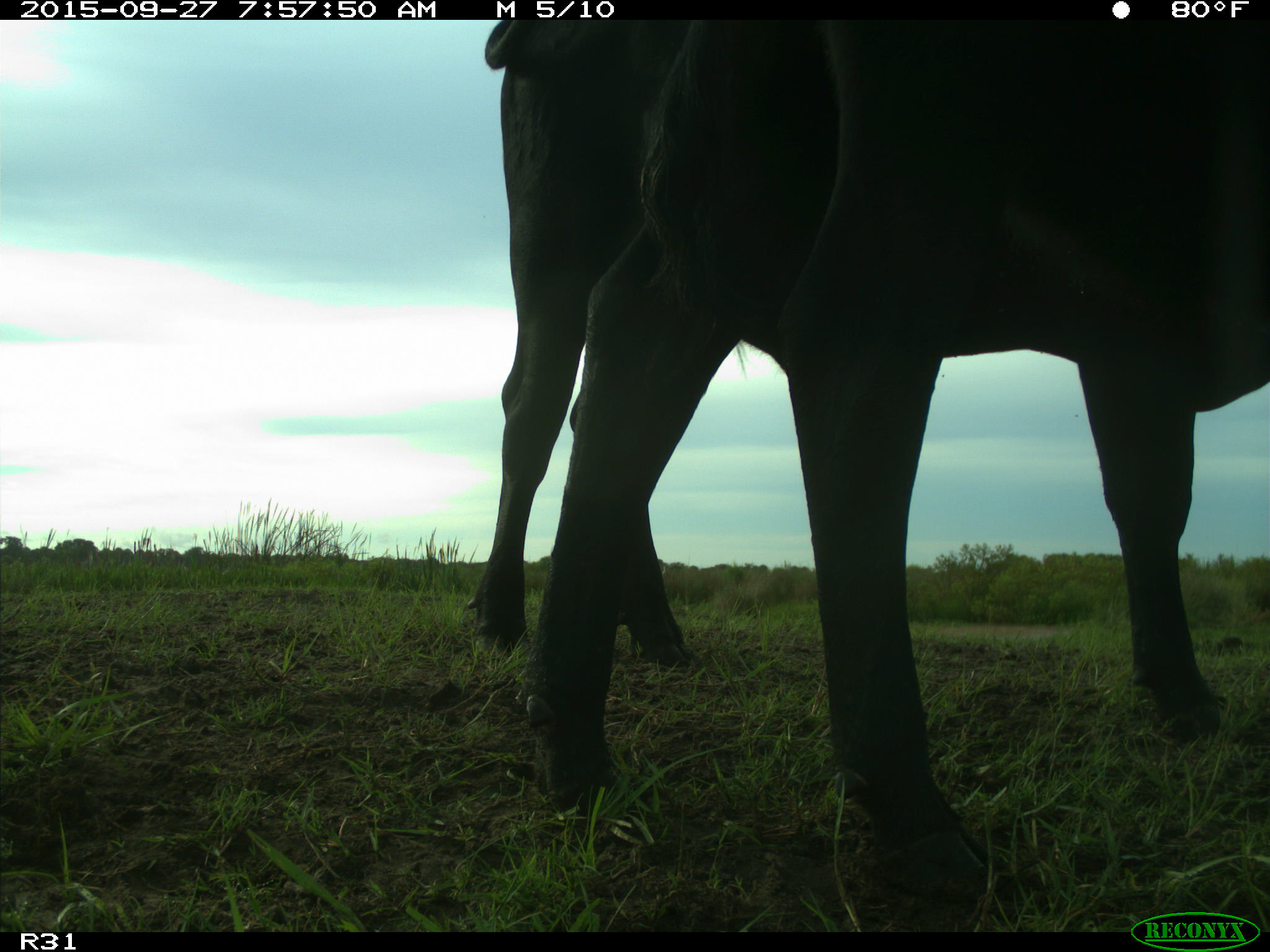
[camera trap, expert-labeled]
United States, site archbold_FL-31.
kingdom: Animalia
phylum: Chordata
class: Mammalia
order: Artiodactyla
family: Bovidae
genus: Bos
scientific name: Bos taurus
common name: domestic cow